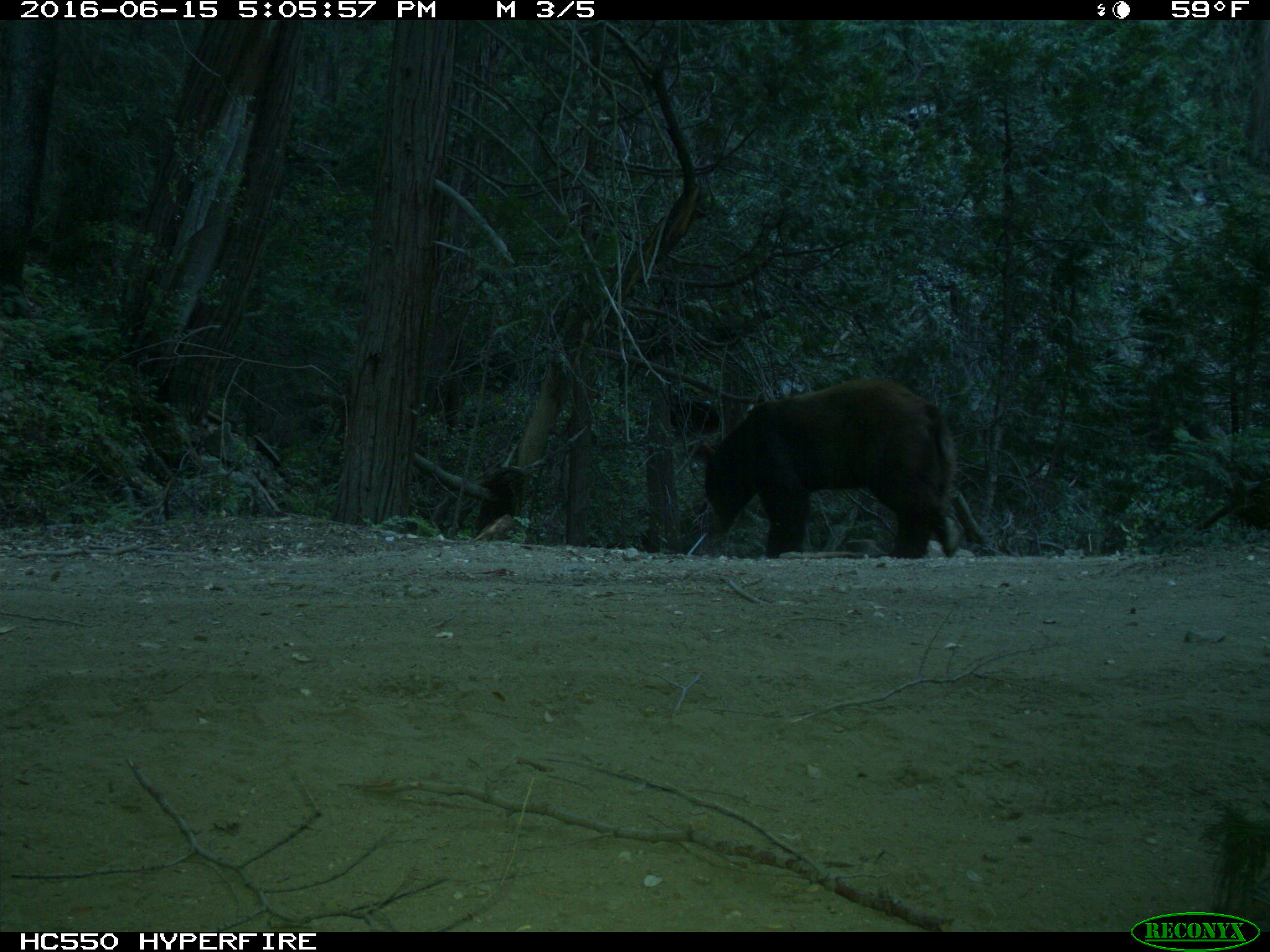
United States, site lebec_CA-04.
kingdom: Animalia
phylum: Chordata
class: Mammalia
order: Carnivora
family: Ursidae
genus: Ursus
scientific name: Ursus americanus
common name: american black bear